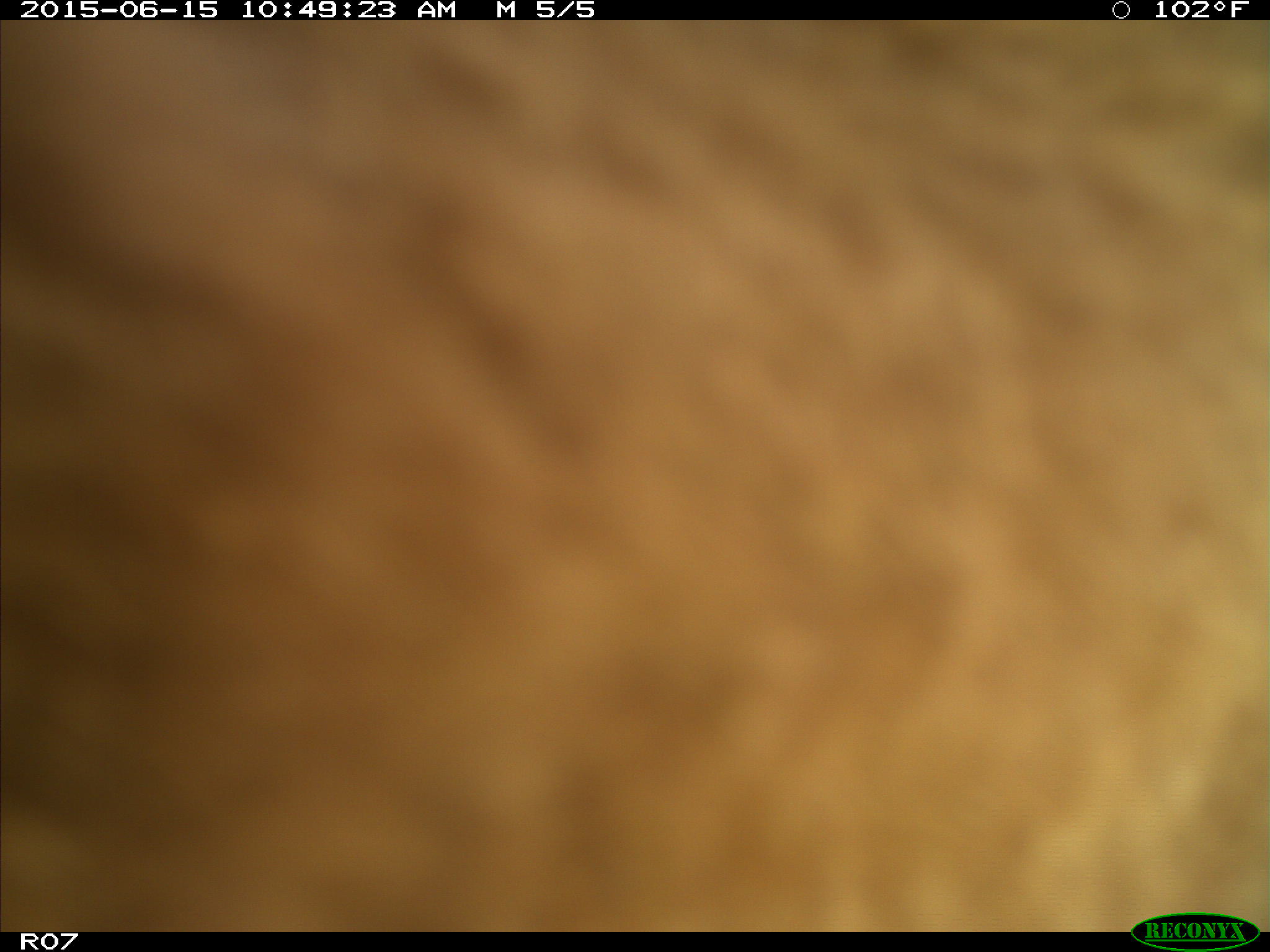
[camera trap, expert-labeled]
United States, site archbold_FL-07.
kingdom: Animalia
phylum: Chordata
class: Mammalia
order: Artiodactyla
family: Bovidae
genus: Bos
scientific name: Bos taurus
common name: domestic cow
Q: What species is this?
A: Bos taurus (domestic cow).